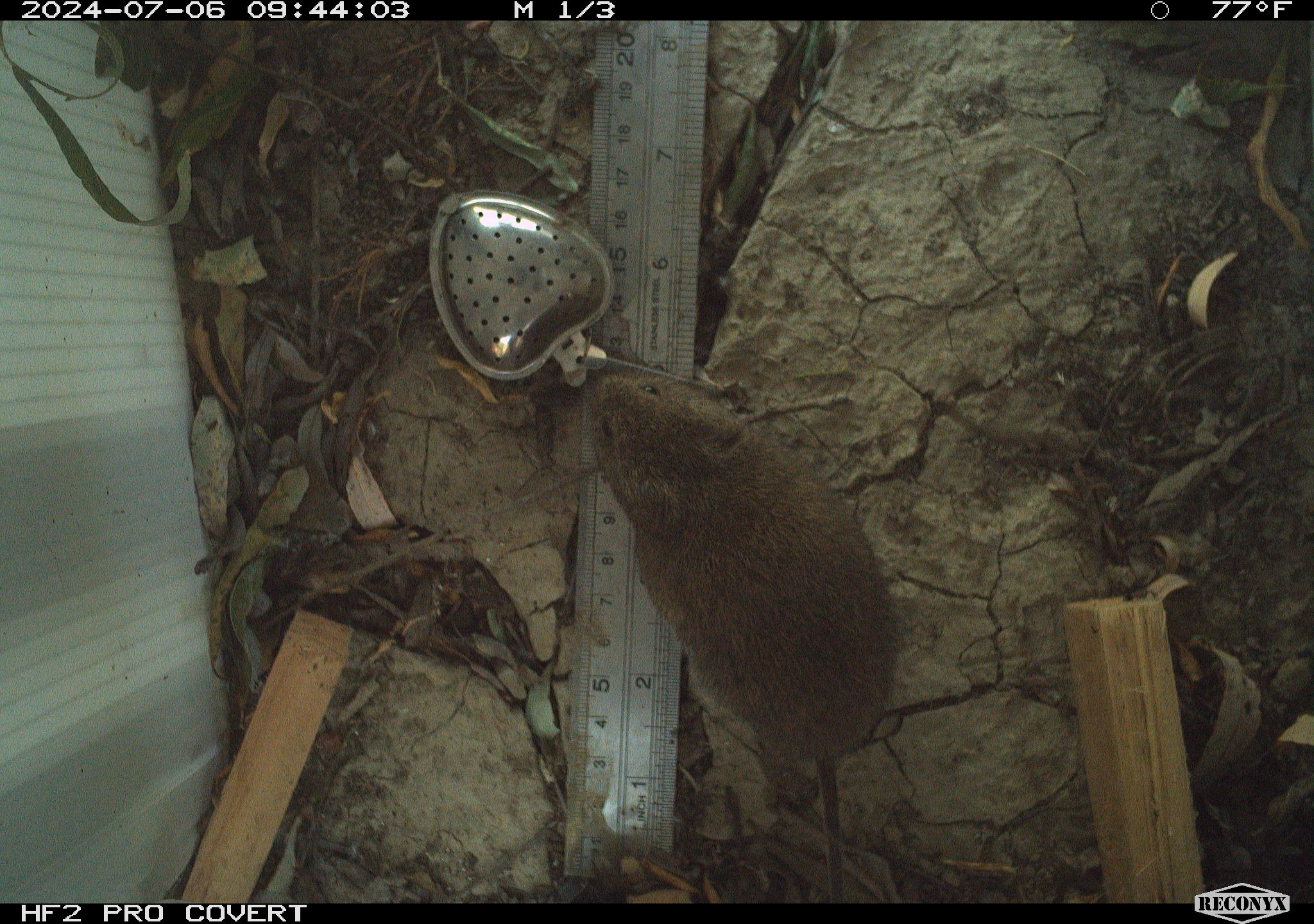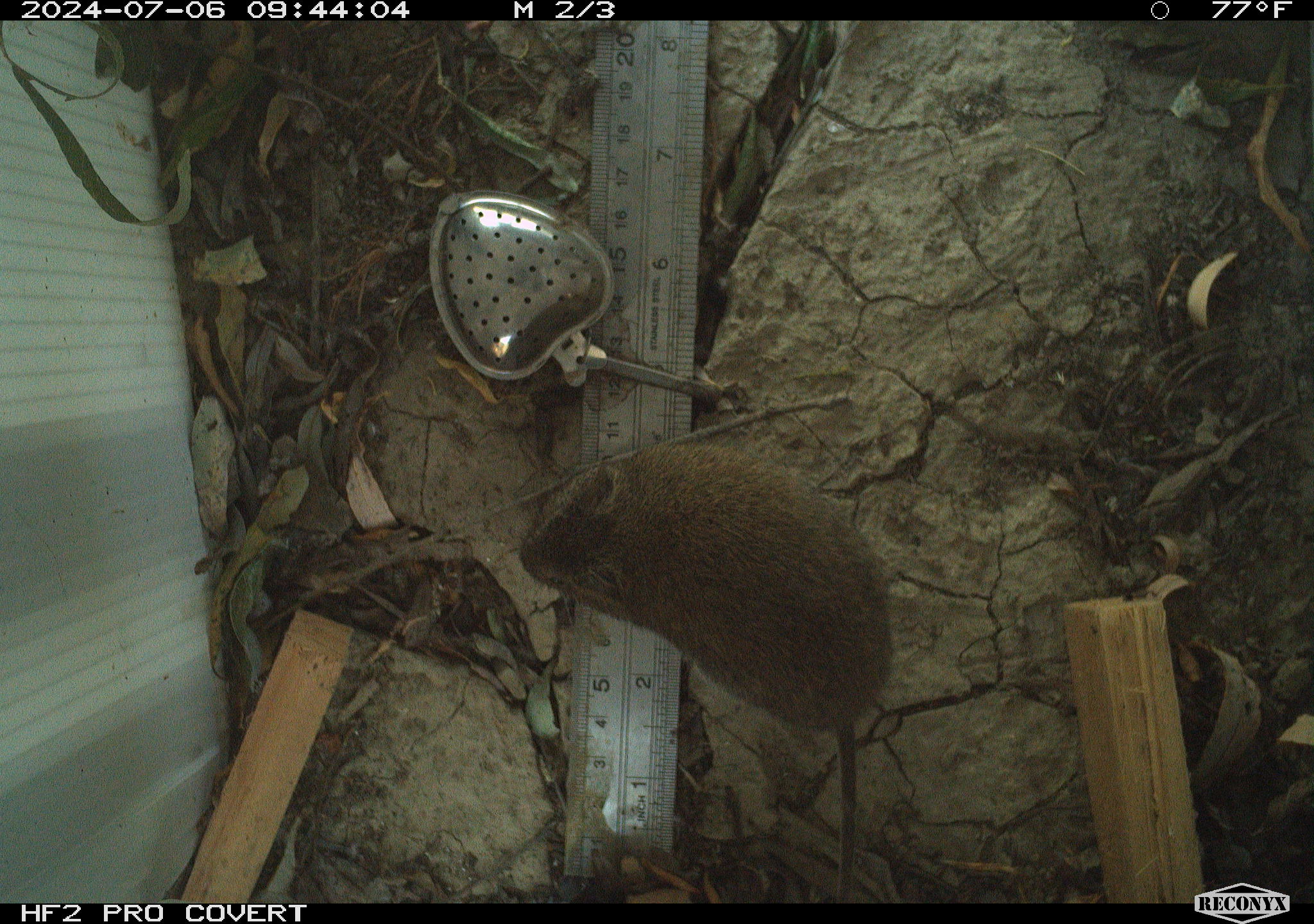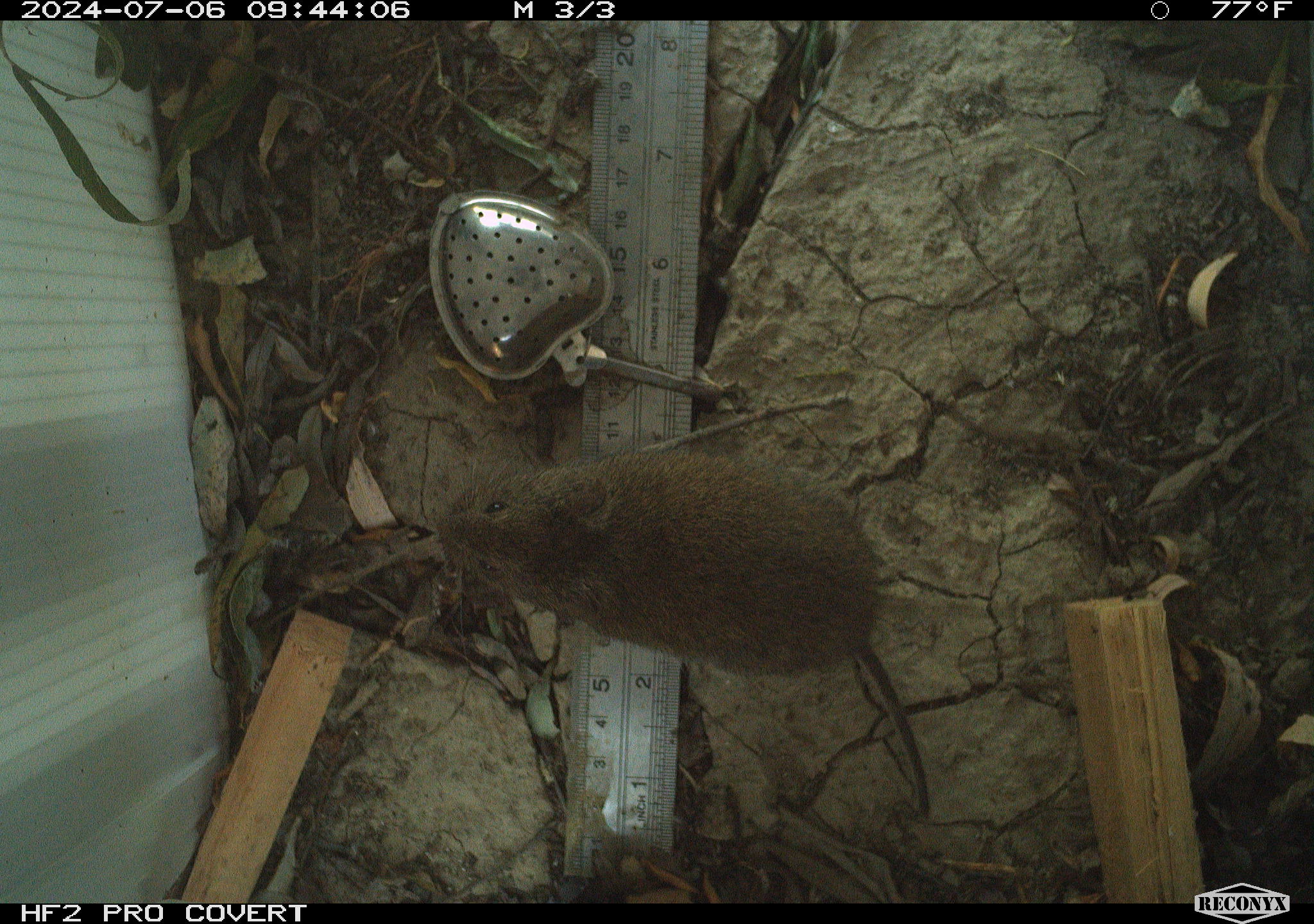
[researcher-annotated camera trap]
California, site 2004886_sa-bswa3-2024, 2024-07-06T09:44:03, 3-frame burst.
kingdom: Animalia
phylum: Chordata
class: Mammalia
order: Rodentia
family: Cricetidae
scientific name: Arvicolinae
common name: voles, lemmings, and muskrats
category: arvicolinae subfamily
Arvicolinae subfamily (voles, lemmings, and muskrats) (Arvicolinae).